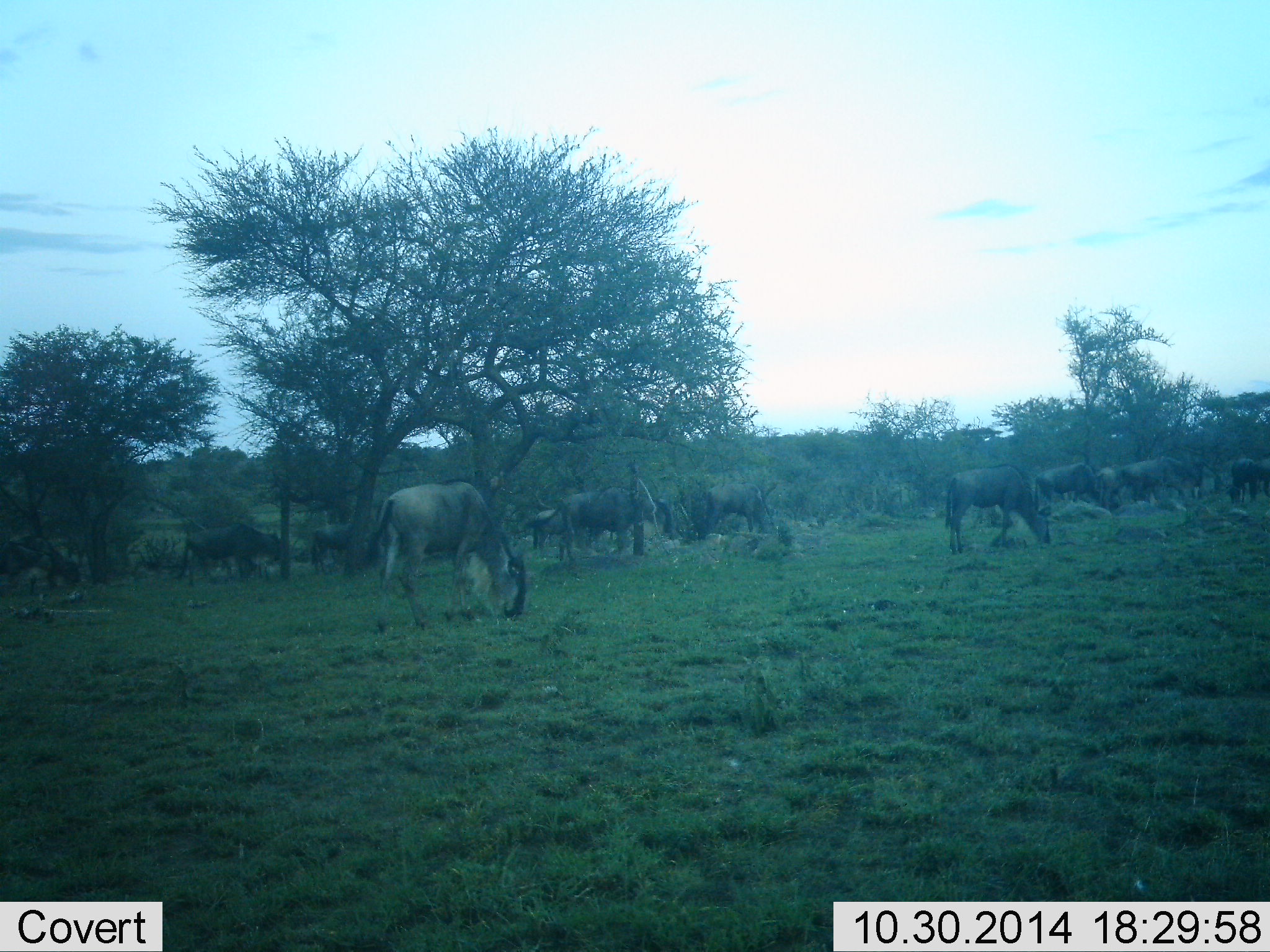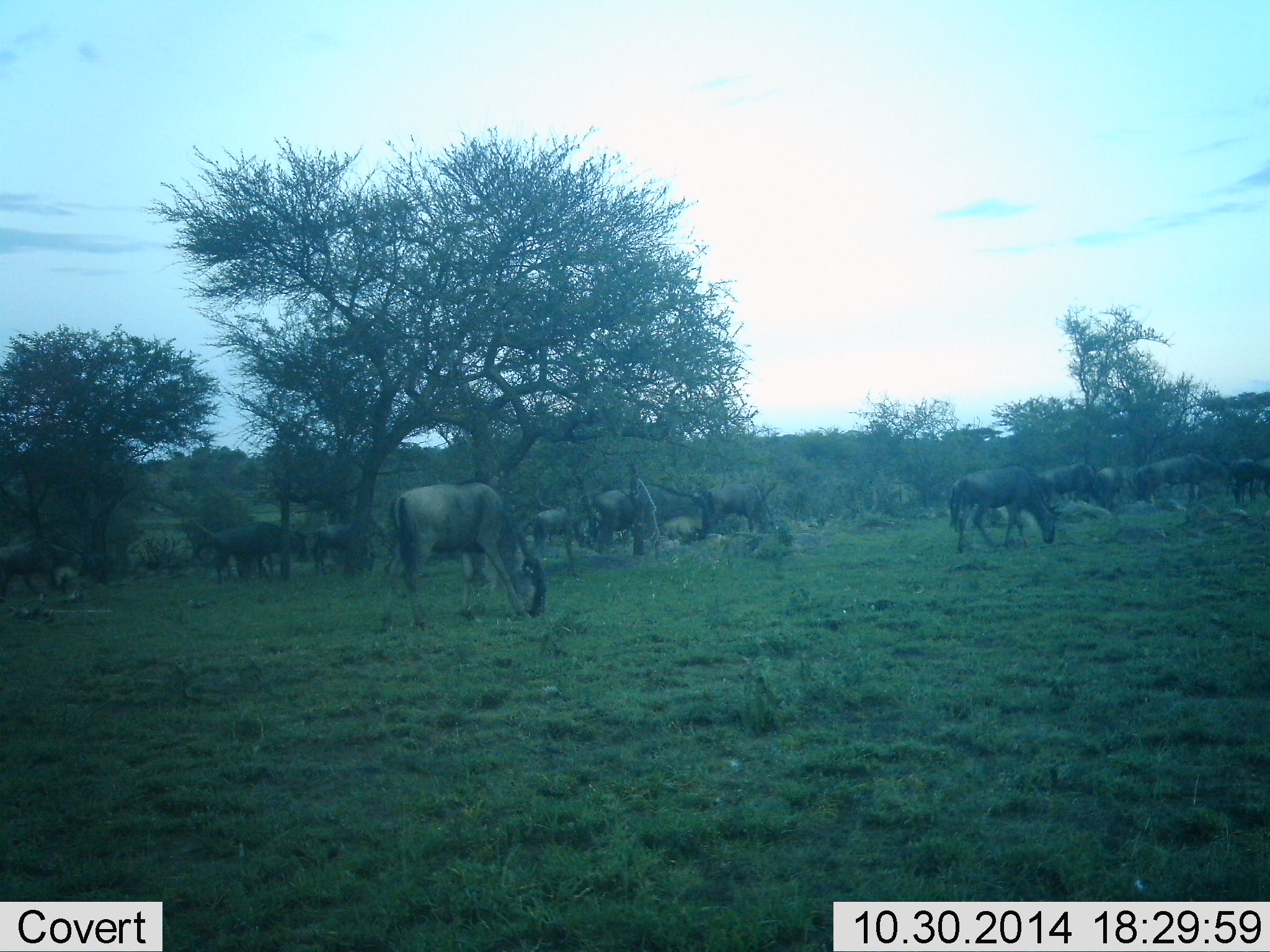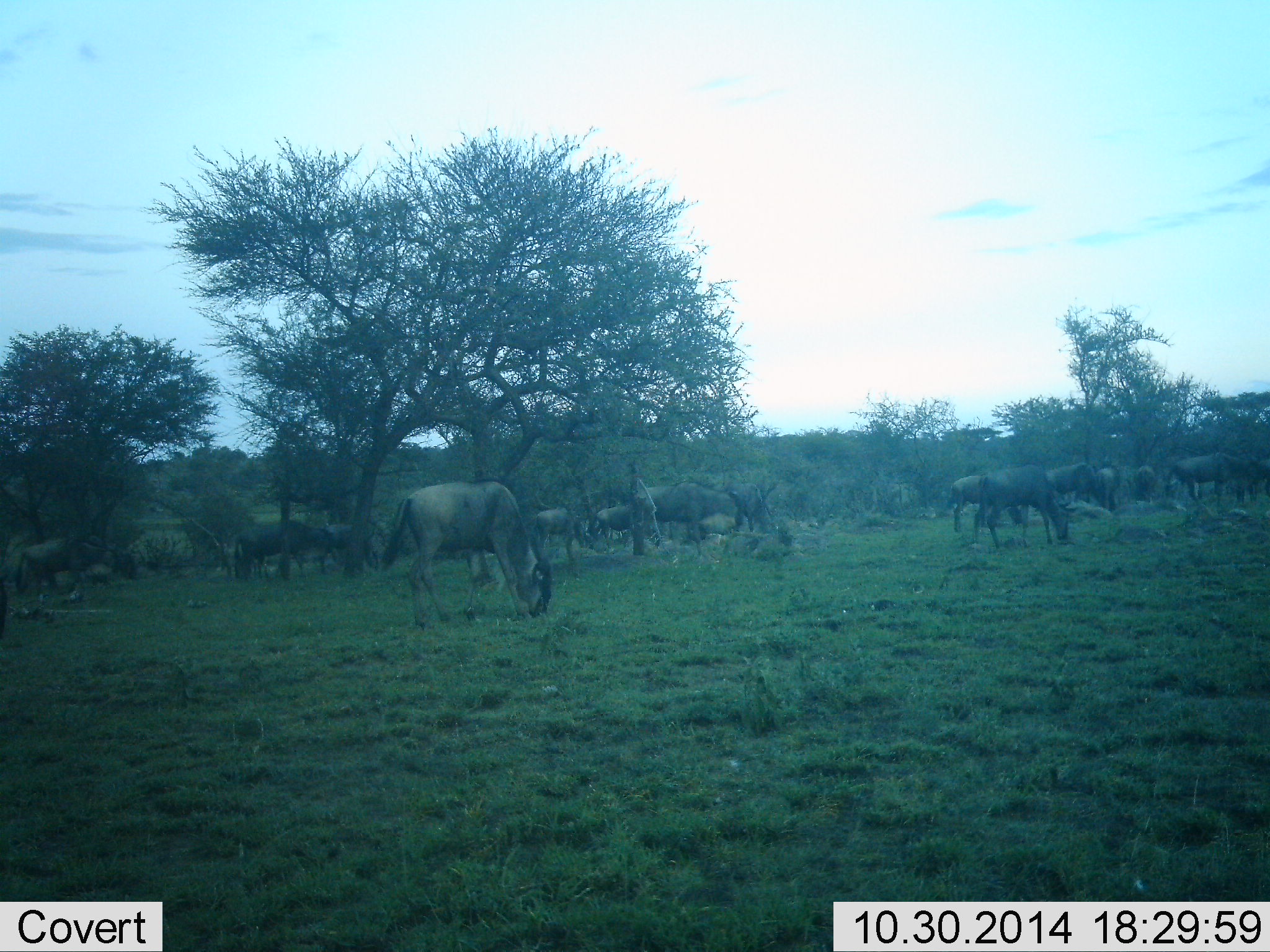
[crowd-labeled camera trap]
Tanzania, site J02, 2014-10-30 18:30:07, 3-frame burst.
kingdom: Animalia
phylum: Chordata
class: Mammalia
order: Artiodactyla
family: Bovidae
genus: Connochaetes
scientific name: Connochaetes taurinus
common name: blue wildebeest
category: wildebeest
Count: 11-50.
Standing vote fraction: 20%.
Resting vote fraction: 0%.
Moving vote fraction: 50%.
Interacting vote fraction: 0%.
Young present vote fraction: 0%.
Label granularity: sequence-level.